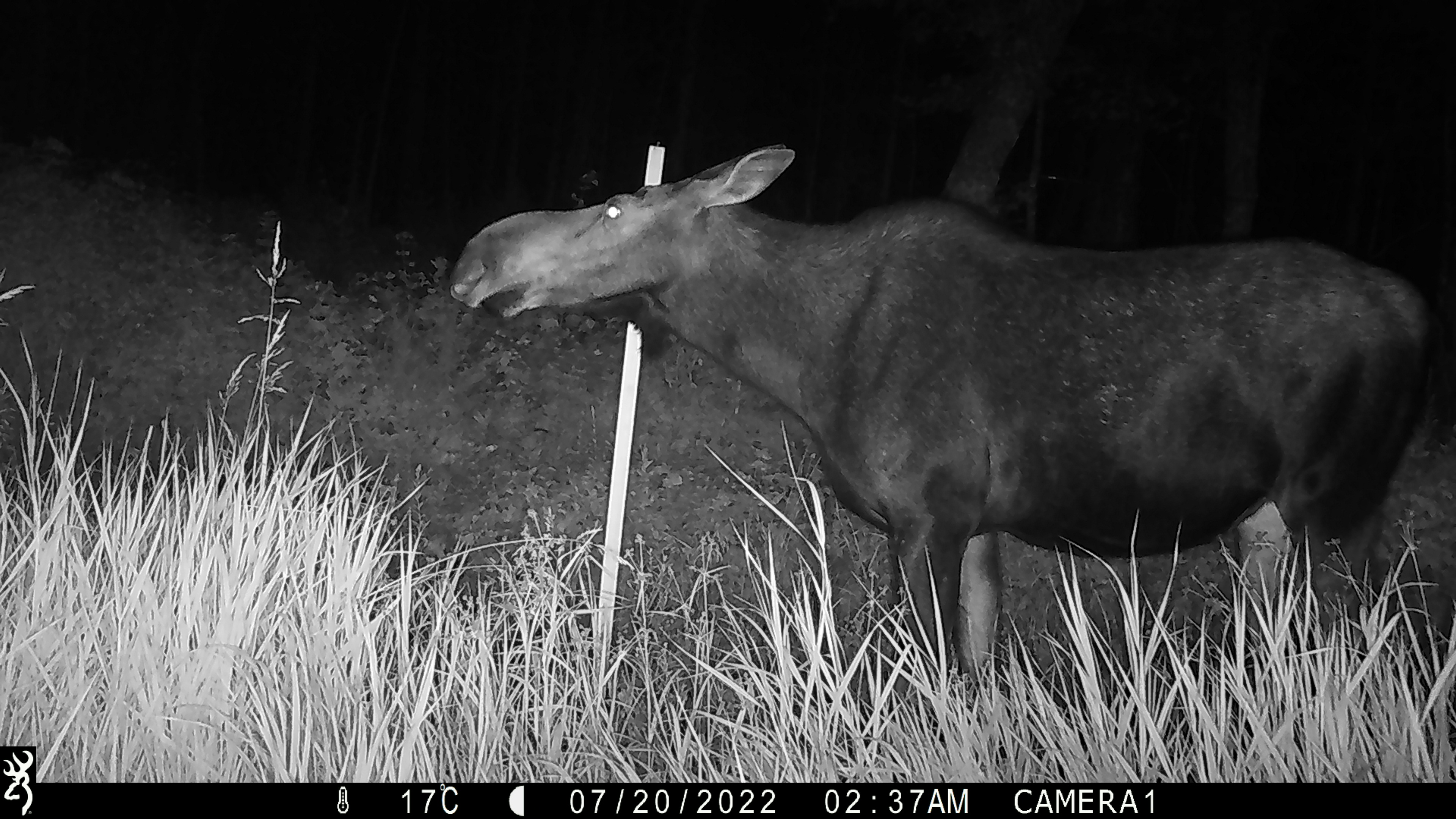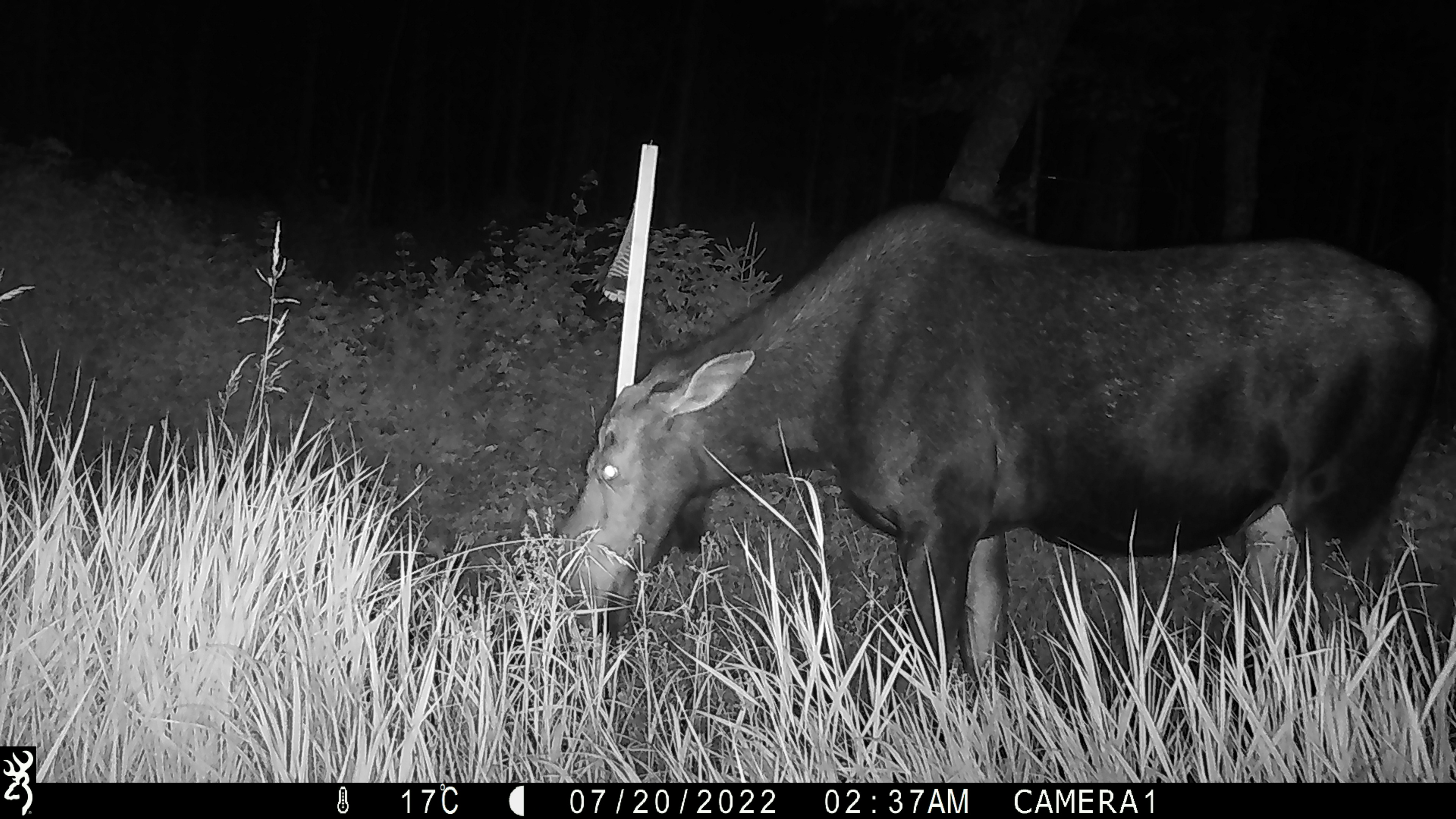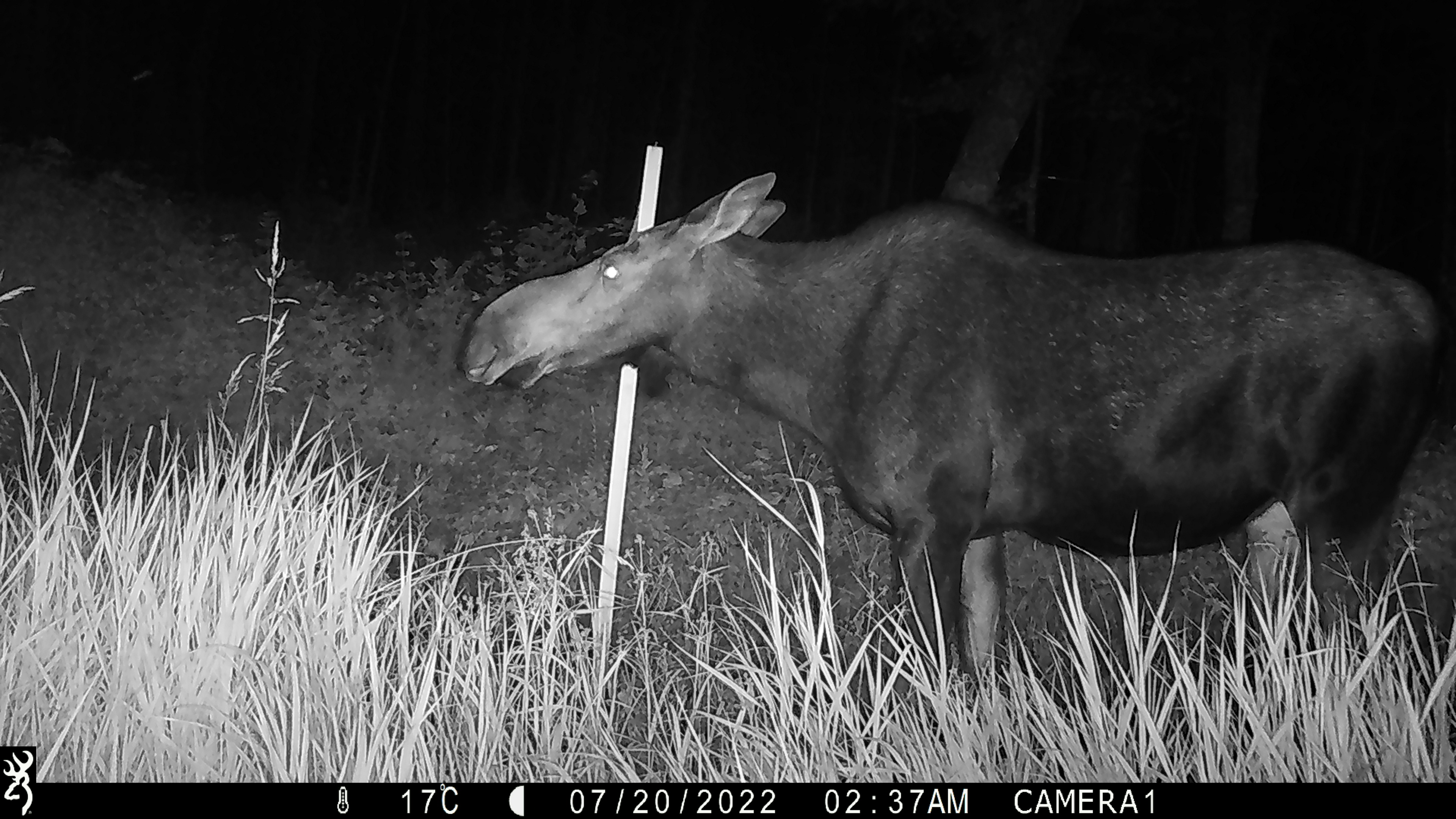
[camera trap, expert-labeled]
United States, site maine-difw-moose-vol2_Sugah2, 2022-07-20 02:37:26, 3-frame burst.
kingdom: Animalia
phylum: Chordata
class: Mammalia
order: Artiodactyla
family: Cervidae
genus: Alces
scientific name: Alces alces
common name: moose